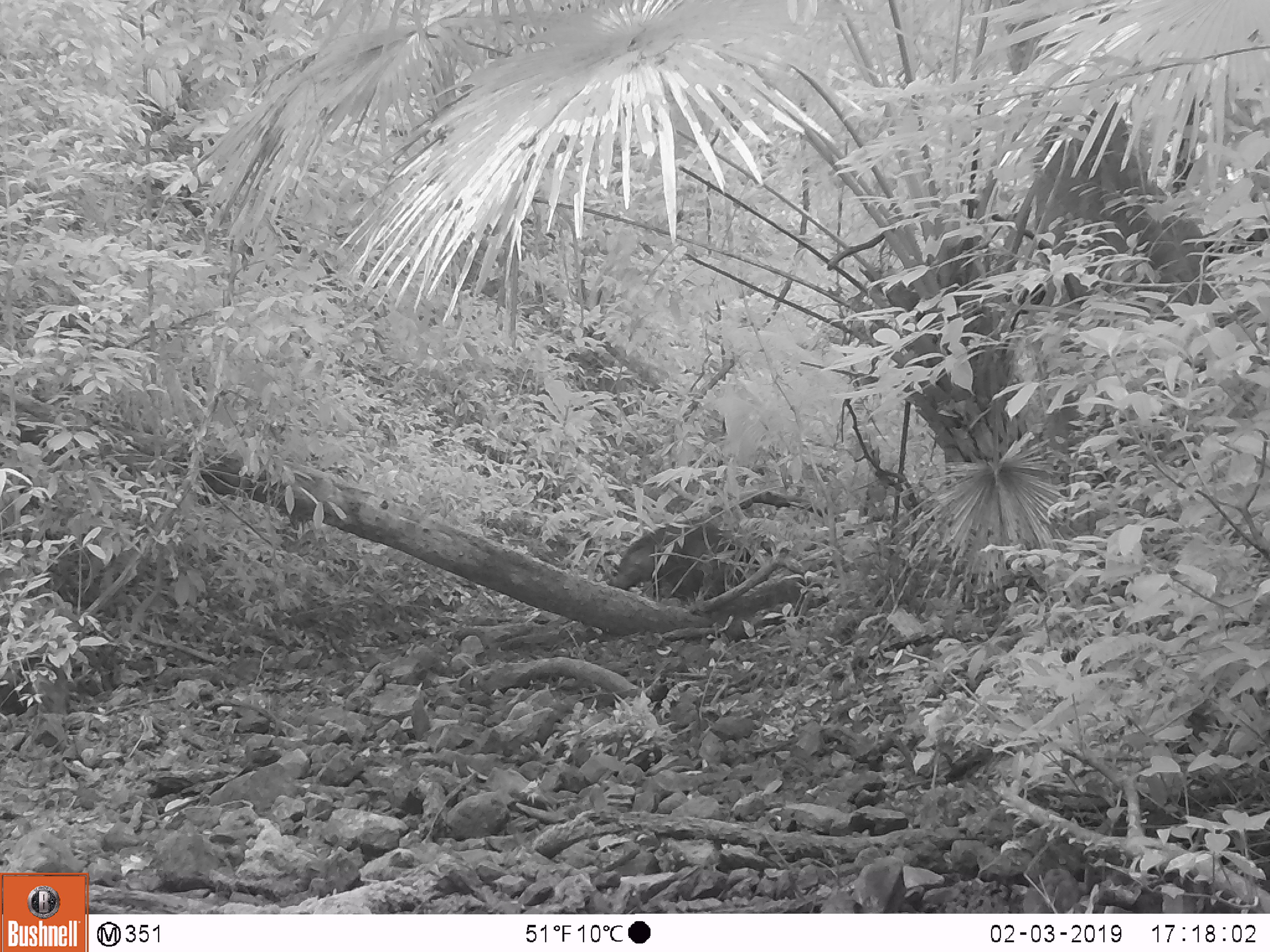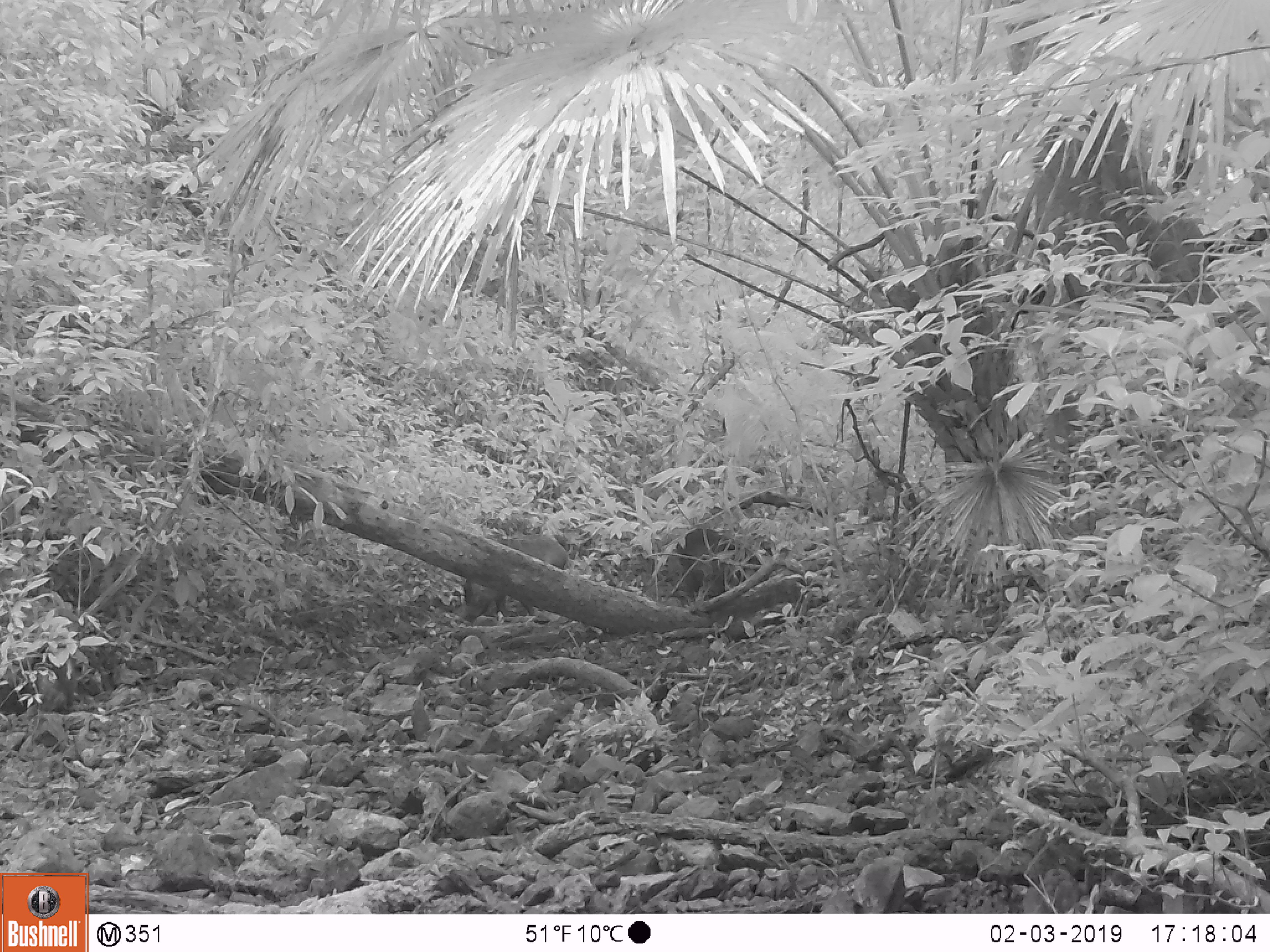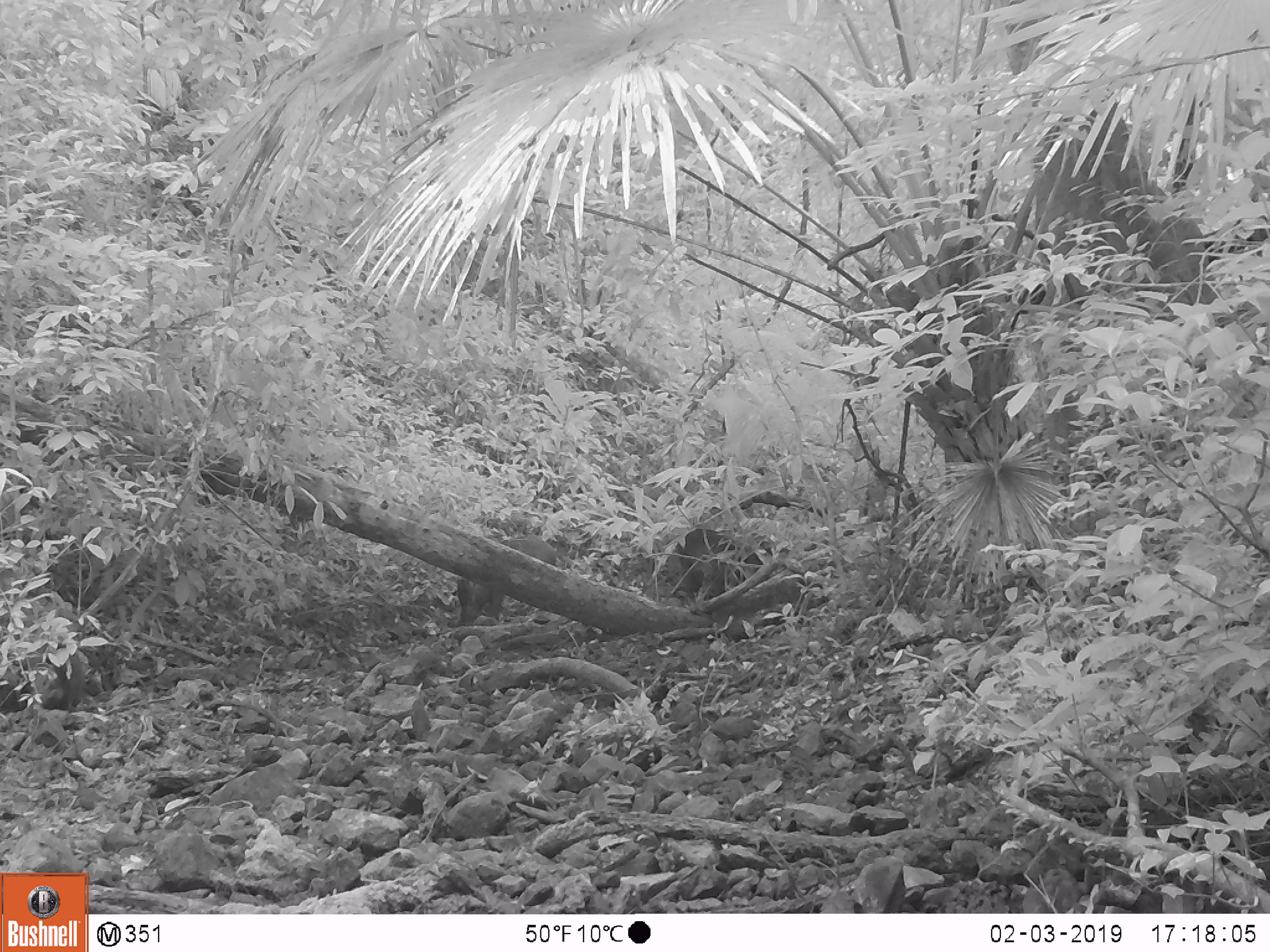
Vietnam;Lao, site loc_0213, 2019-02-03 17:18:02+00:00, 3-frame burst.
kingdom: Animalia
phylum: Chordata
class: Mammalia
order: Artiodactyla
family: Suidae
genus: Sus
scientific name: Sus scrofa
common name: eurasian wild pig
Eurasian wild pig (Sus scrofa). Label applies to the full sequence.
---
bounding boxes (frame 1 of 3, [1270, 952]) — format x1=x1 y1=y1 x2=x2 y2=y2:
eurasian wild pig: x1=606 y1=517 x2=762 y2=610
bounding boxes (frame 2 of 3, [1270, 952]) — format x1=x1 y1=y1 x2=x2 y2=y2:
eurasian wild pig: x1=463 y1=533 x2=570 y2=625; x1=662 y1=526 x2=763 y2=611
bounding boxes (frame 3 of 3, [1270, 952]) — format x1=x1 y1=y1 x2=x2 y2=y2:
eurasian wild pig: x1=455 y1=534 x2=560 y2=628; x1=665 y1=527 x2=780 y2=608